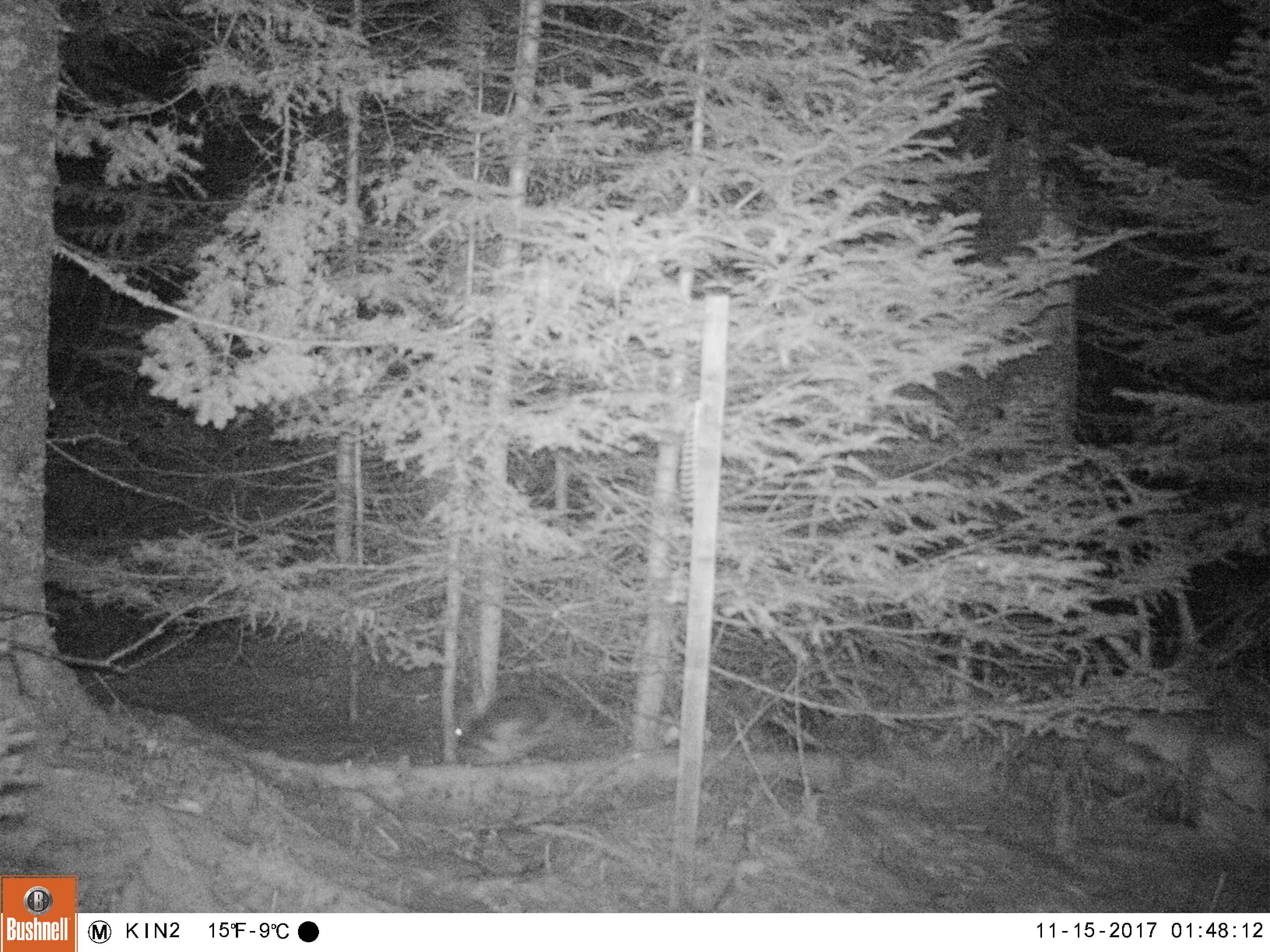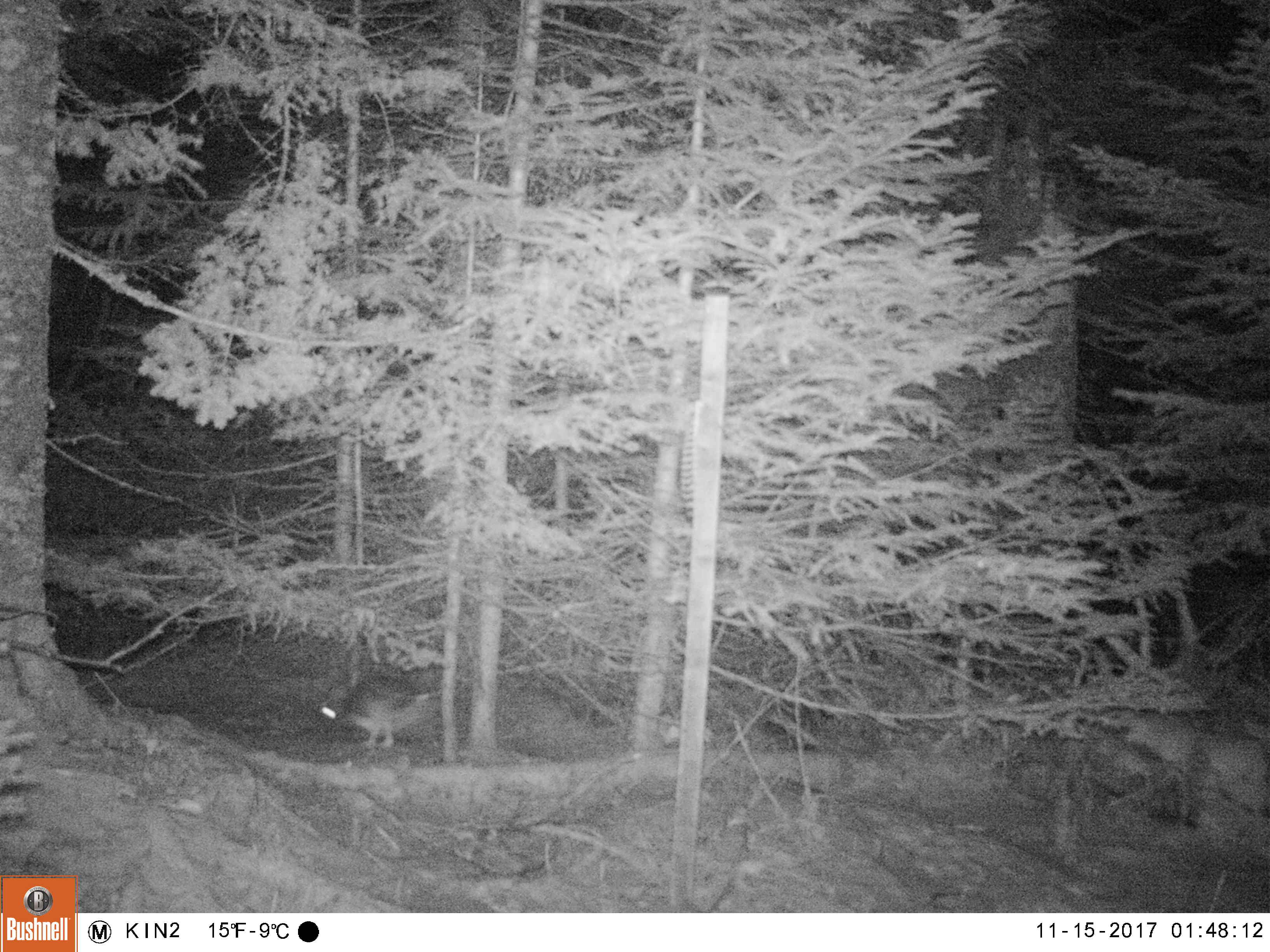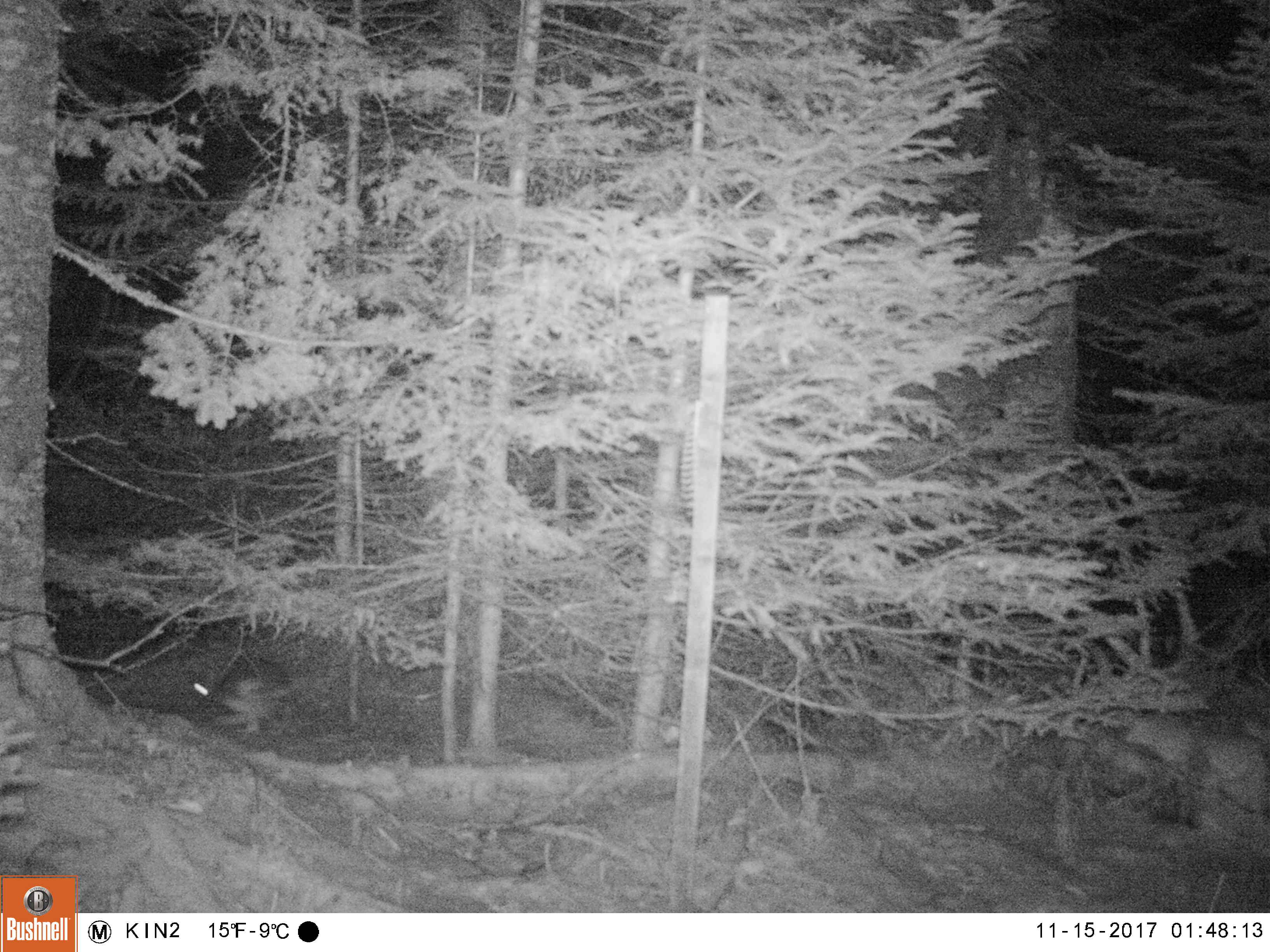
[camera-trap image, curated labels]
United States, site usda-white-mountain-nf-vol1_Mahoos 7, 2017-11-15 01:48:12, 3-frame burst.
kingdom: Animalia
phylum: Chordata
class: Mammalia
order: Lagomorpha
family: Leporidae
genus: Lepus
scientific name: Lepus americanus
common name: snowshoe hare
Snowshoe hare (Lepus americanus).